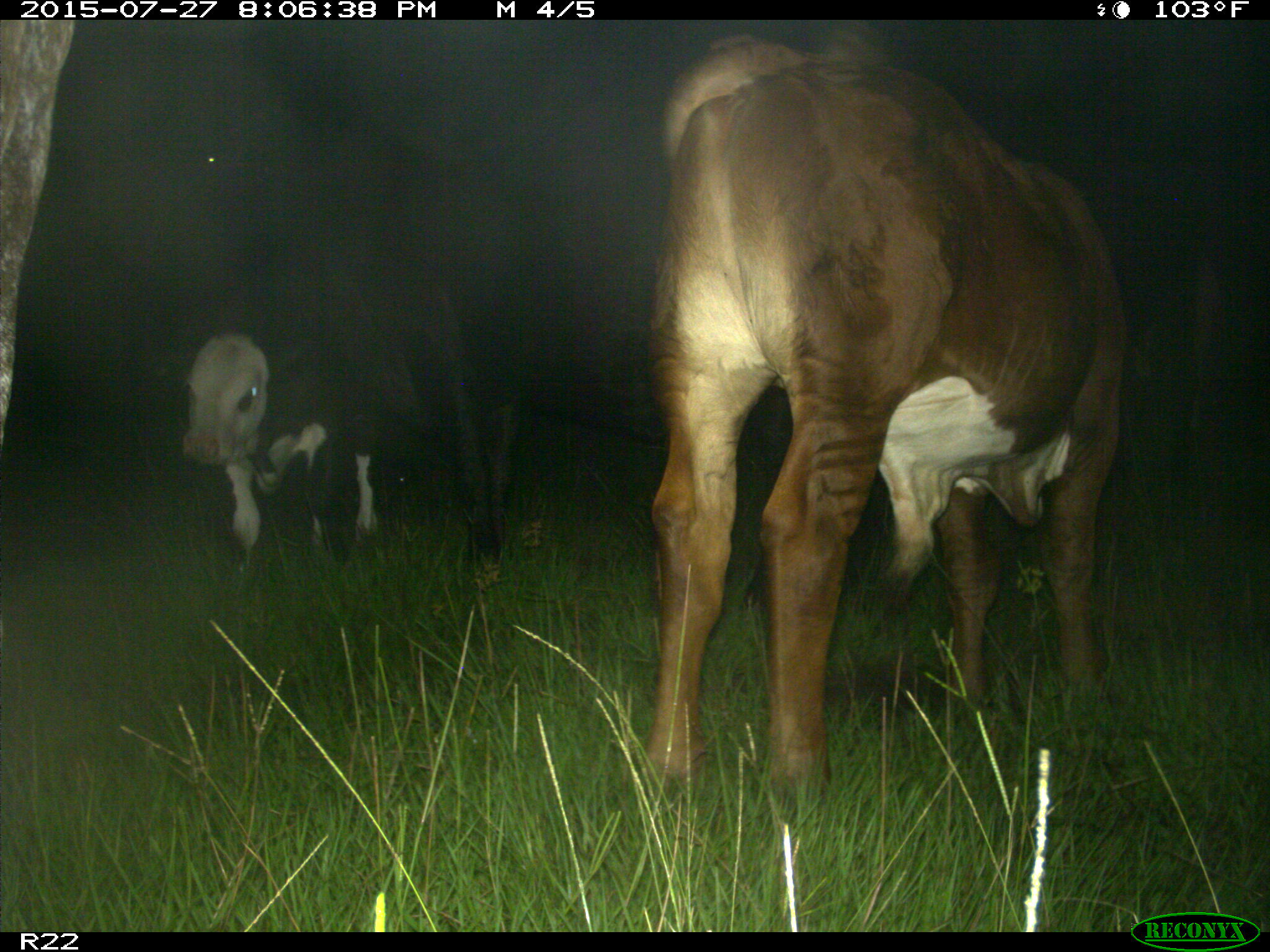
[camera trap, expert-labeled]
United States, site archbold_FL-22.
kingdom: Animalia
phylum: Chordata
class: Mammalia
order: Artiodactyla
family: Bovidae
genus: Bos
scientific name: Bos taurus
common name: domestic cow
Bos taurus (domestic cow).